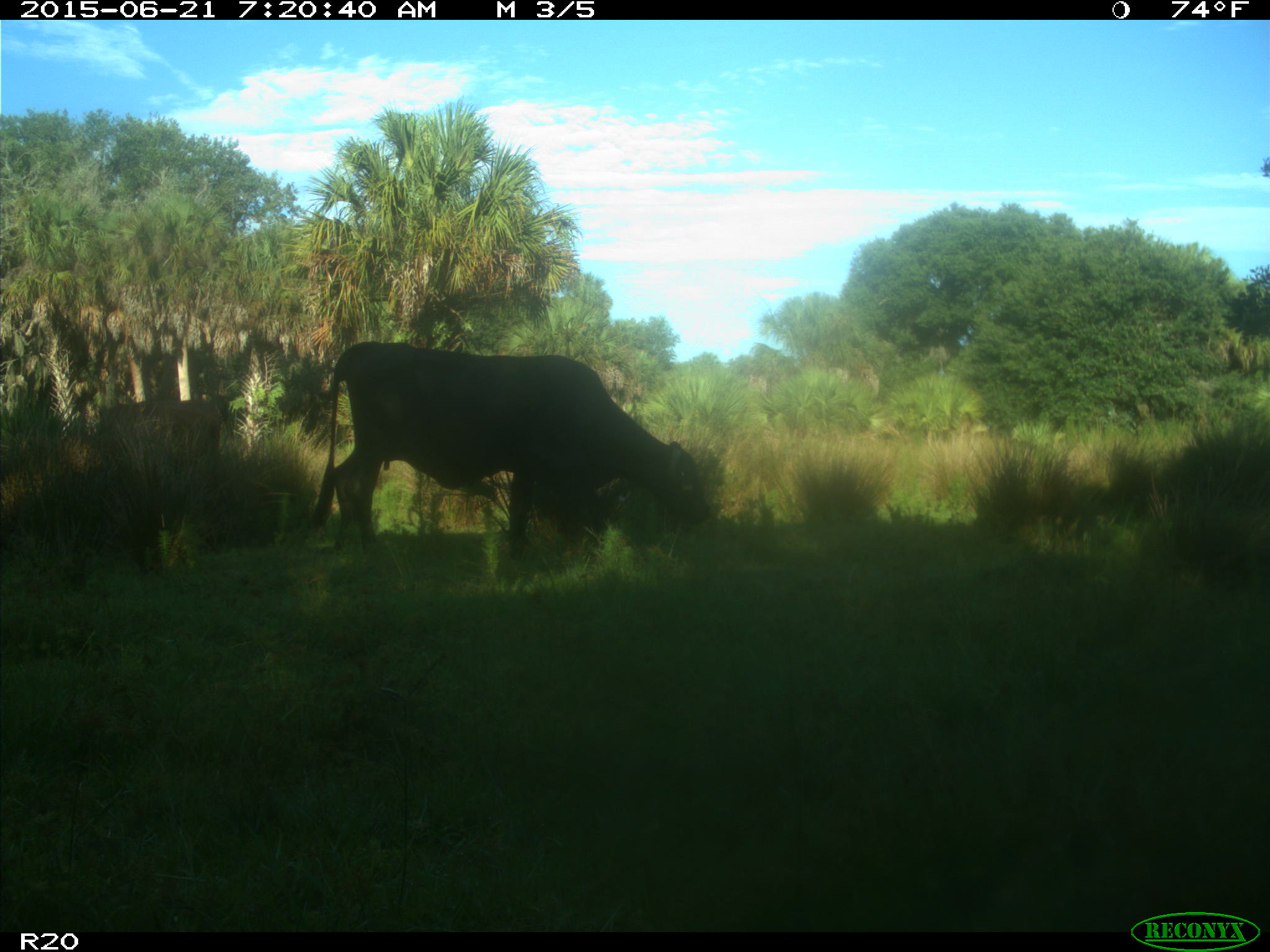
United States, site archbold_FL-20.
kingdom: Animalia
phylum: Chordata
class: Mammalia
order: Artiodactyla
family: Bovidae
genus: Bos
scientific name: Bos taurus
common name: domestic cow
Bos taurus (domestic cow).